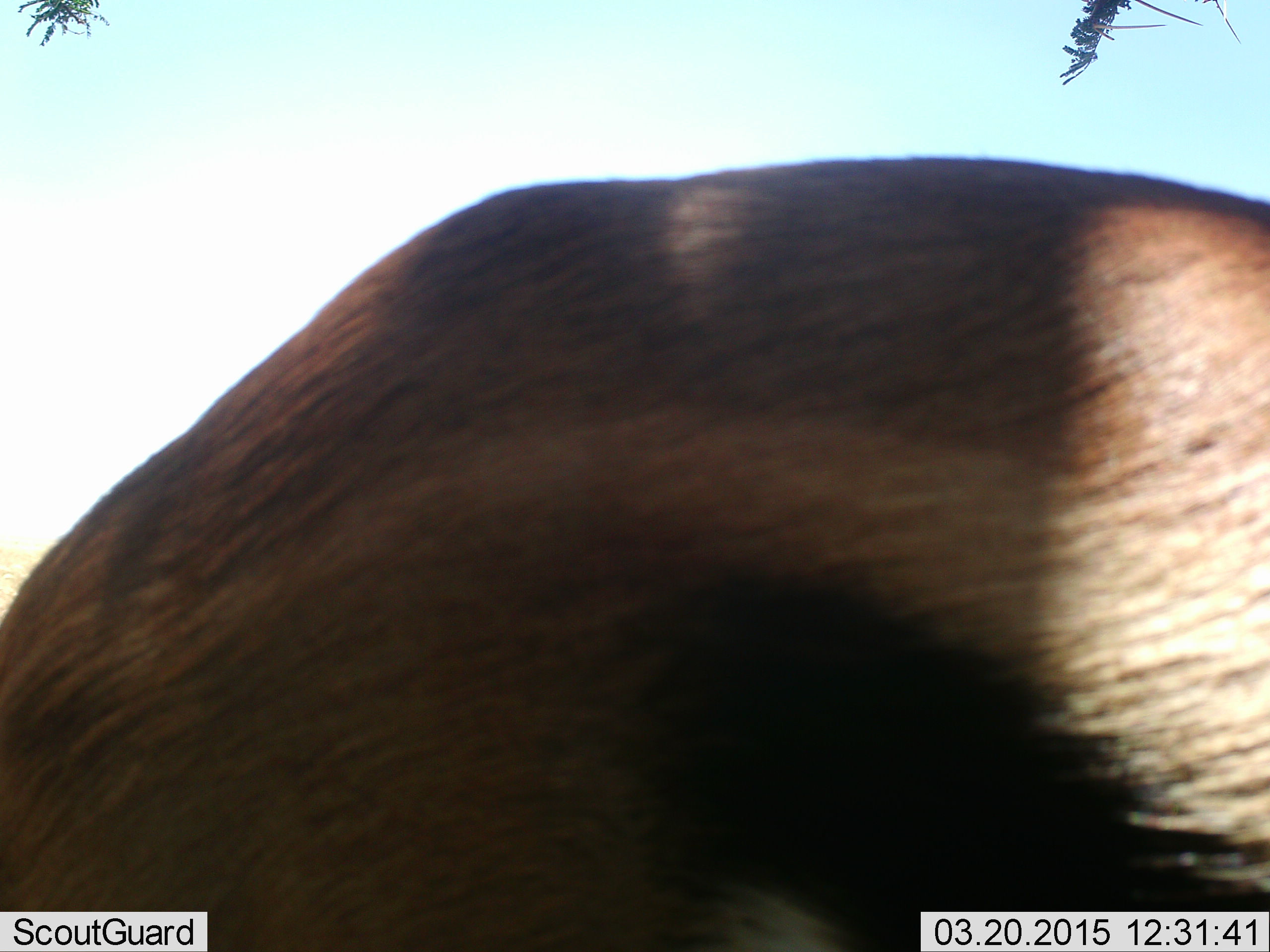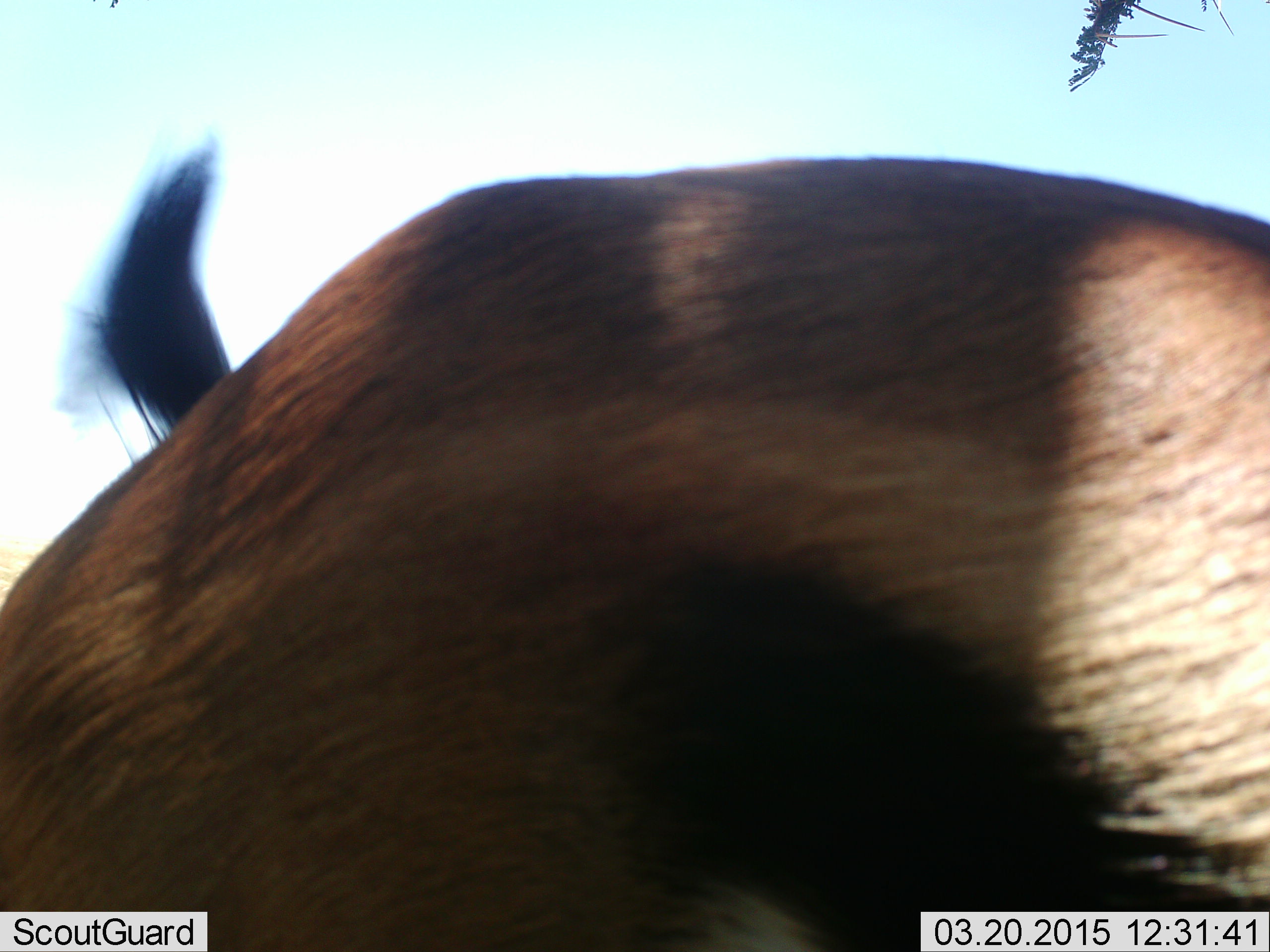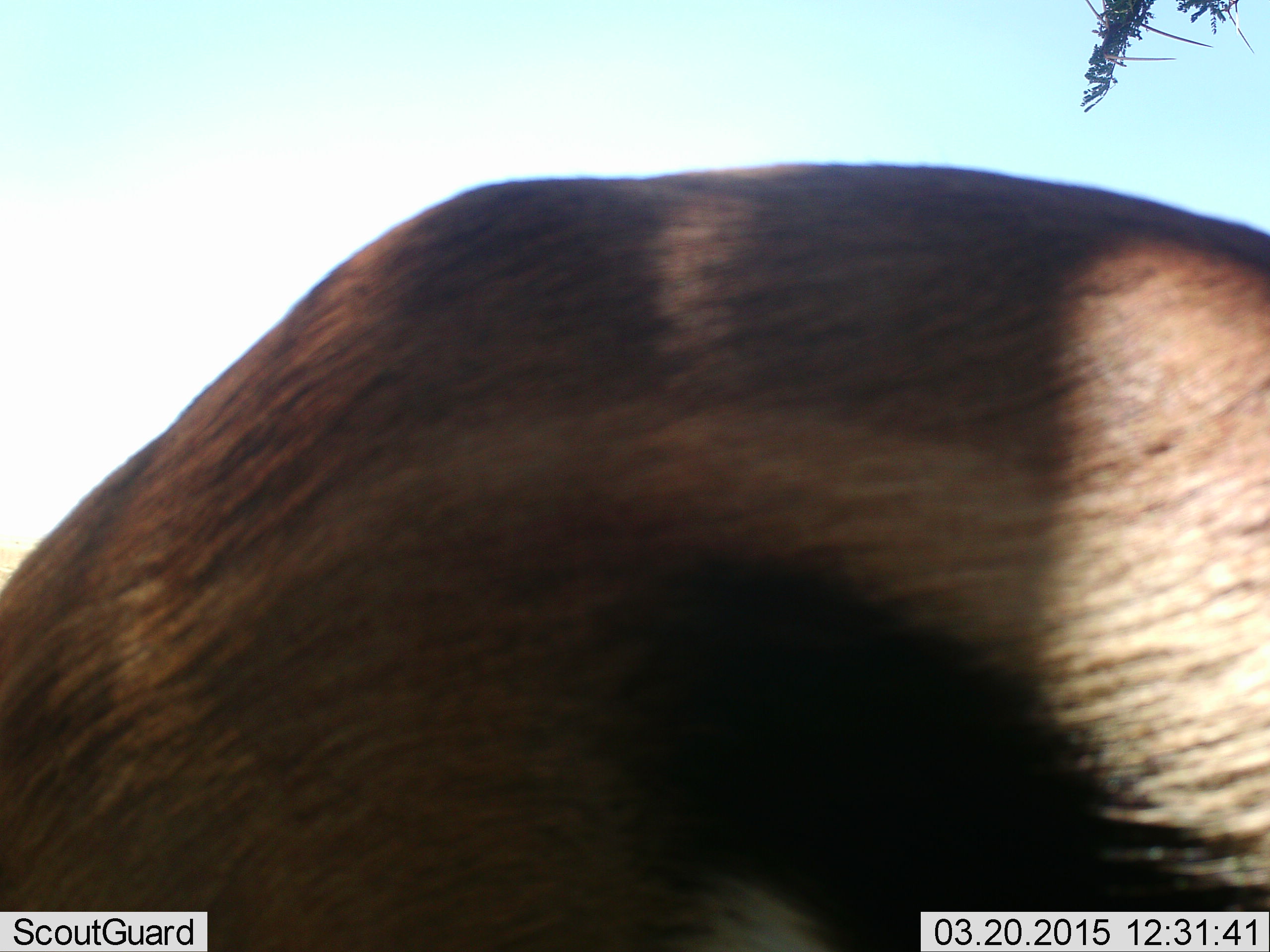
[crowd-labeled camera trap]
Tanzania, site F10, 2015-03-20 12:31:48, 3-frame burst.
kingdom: Animalia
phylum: Chordata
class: Mammalia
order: Artiodactyla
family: Bovidae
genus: Eudorcas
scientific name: Eudorcas thomsonii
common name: thomson's gazelle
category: gazellethomsons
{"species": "gazellethomsons (thomson's gazelle) (Eudorcas thomsonii)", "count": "1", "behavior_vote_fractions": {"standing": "100%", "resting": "0%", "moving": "0%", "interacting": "0%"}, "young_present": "0%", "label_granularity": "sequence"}